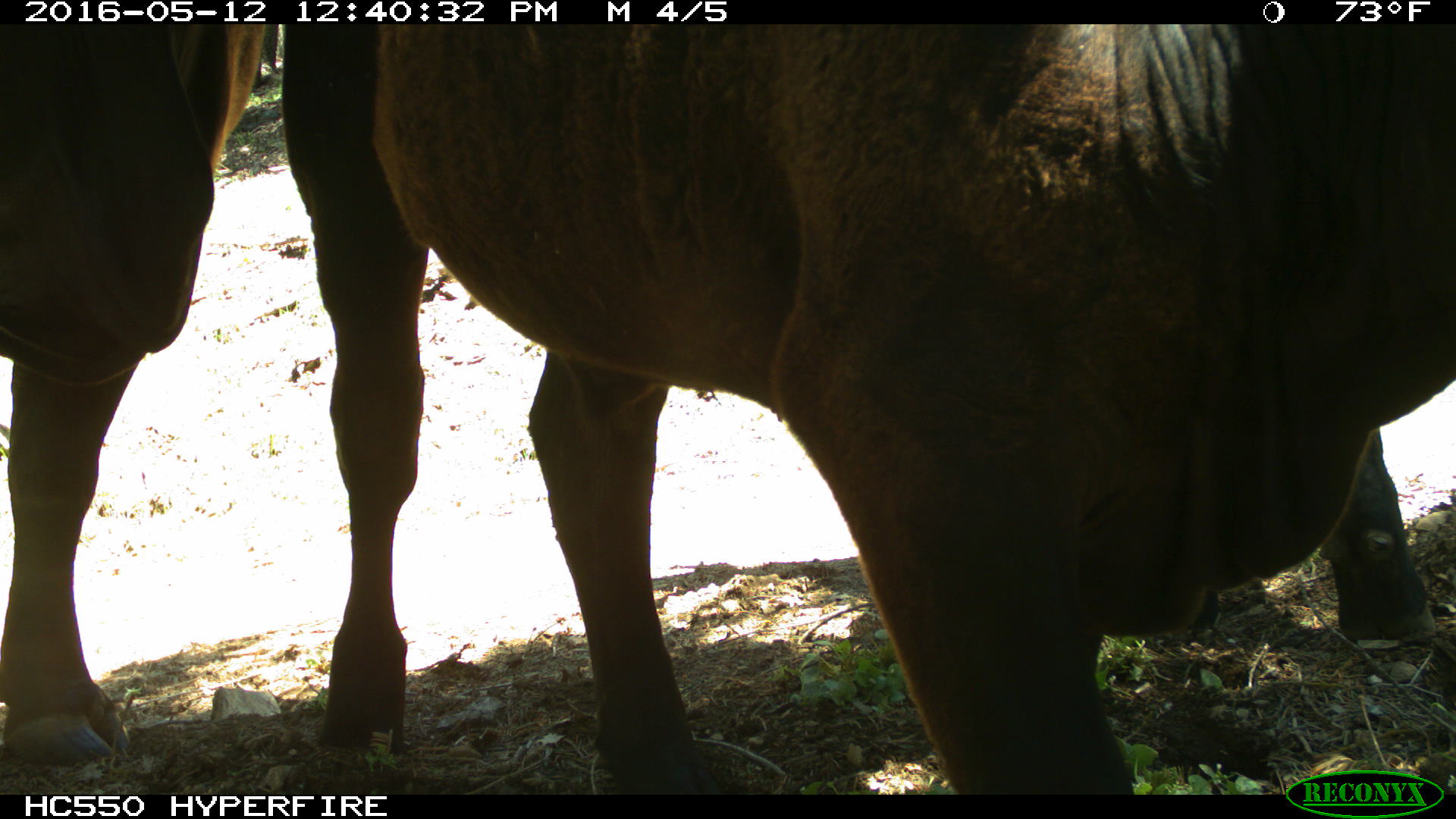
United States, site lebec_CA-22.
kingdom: Animalia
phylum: Chordata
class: Mammalia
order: Artiodactyla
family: Bovidae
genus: Bos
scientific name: Bos taurus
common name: domestic cow